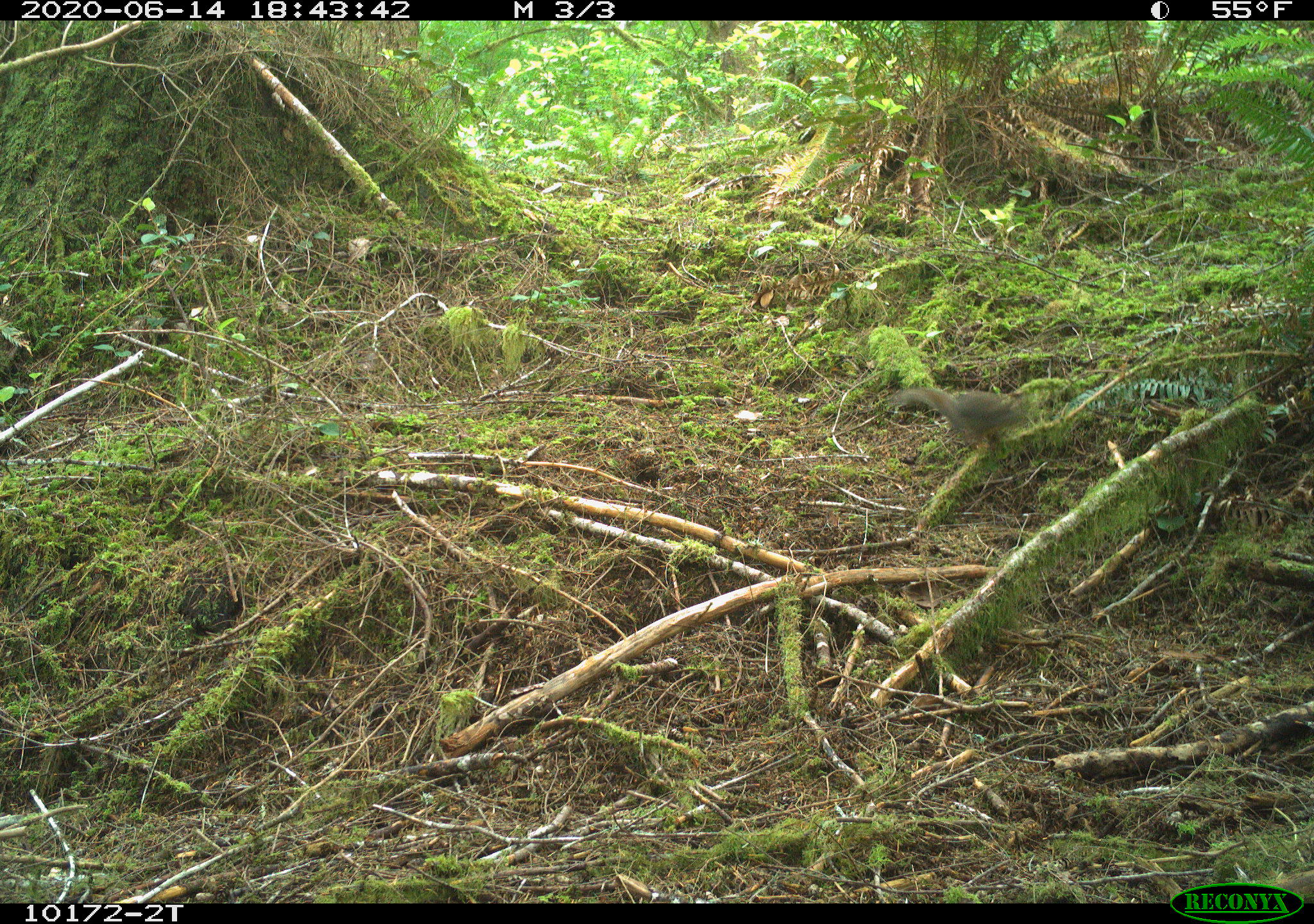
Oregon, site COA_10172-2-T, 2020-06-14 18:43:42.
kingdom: Animalia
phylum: Chordata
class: Mammalia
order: Rodentia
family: Sciuridae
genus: Tamiasciurus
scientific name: Tamiasciurus douglasii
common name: douglas squirrel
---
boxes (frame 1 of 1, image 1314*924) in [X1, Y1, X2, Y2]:
douglas squirrel: [894, 383, 1032, 454]